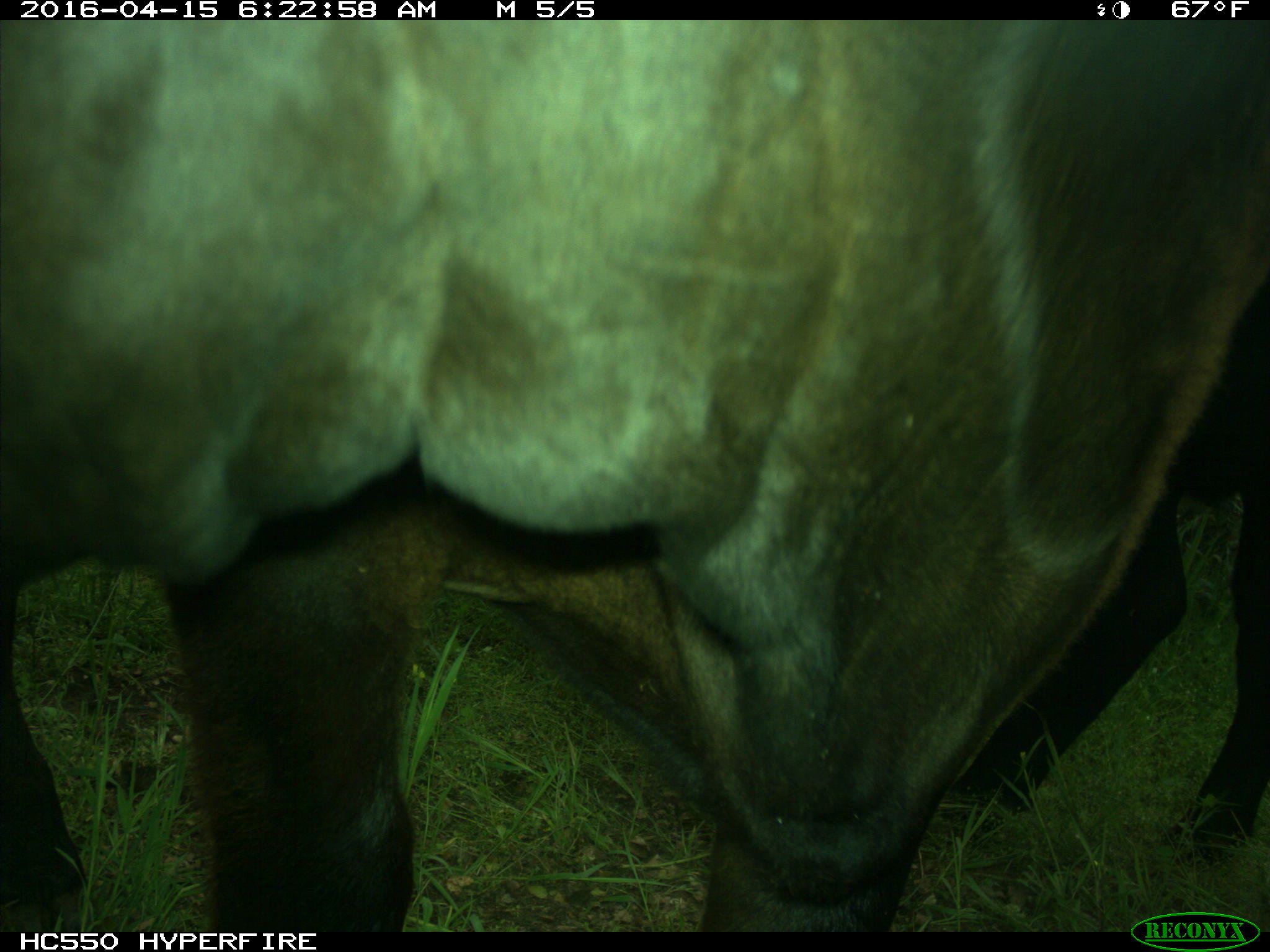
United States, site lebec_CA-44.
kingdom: Animalia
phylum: Chordata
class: Mammalia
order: Artiodactyla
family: Bovidae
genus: Bos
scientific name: Bos taurus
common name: domestic cow